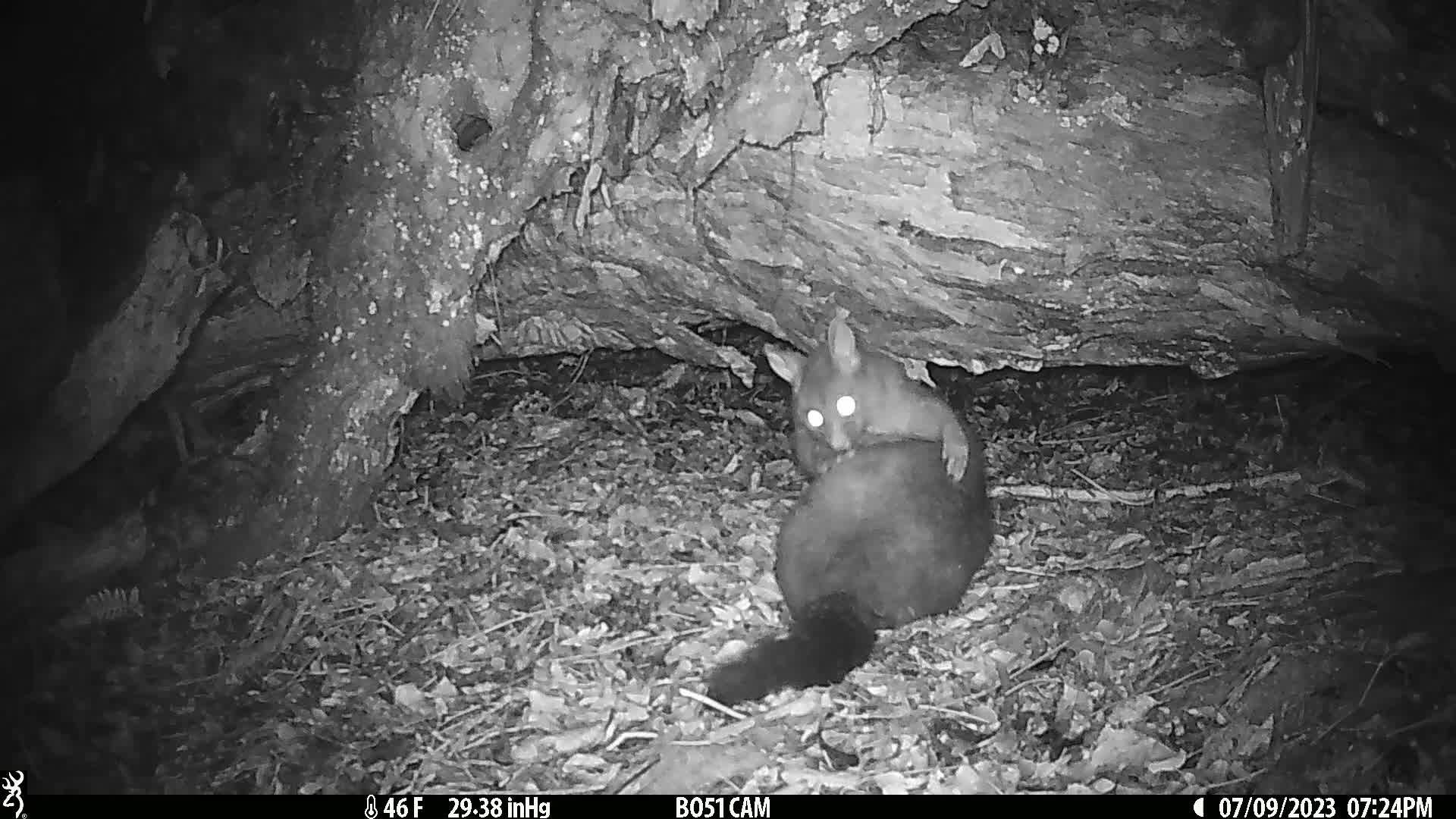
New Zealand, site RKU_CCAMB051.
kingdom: Animalia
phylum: Chordata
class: Mammalia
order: Diprotodontia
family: Phalangeridae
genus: Trichosurus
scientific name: Trichosurus vulpecula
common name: common brushtail possum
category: possum